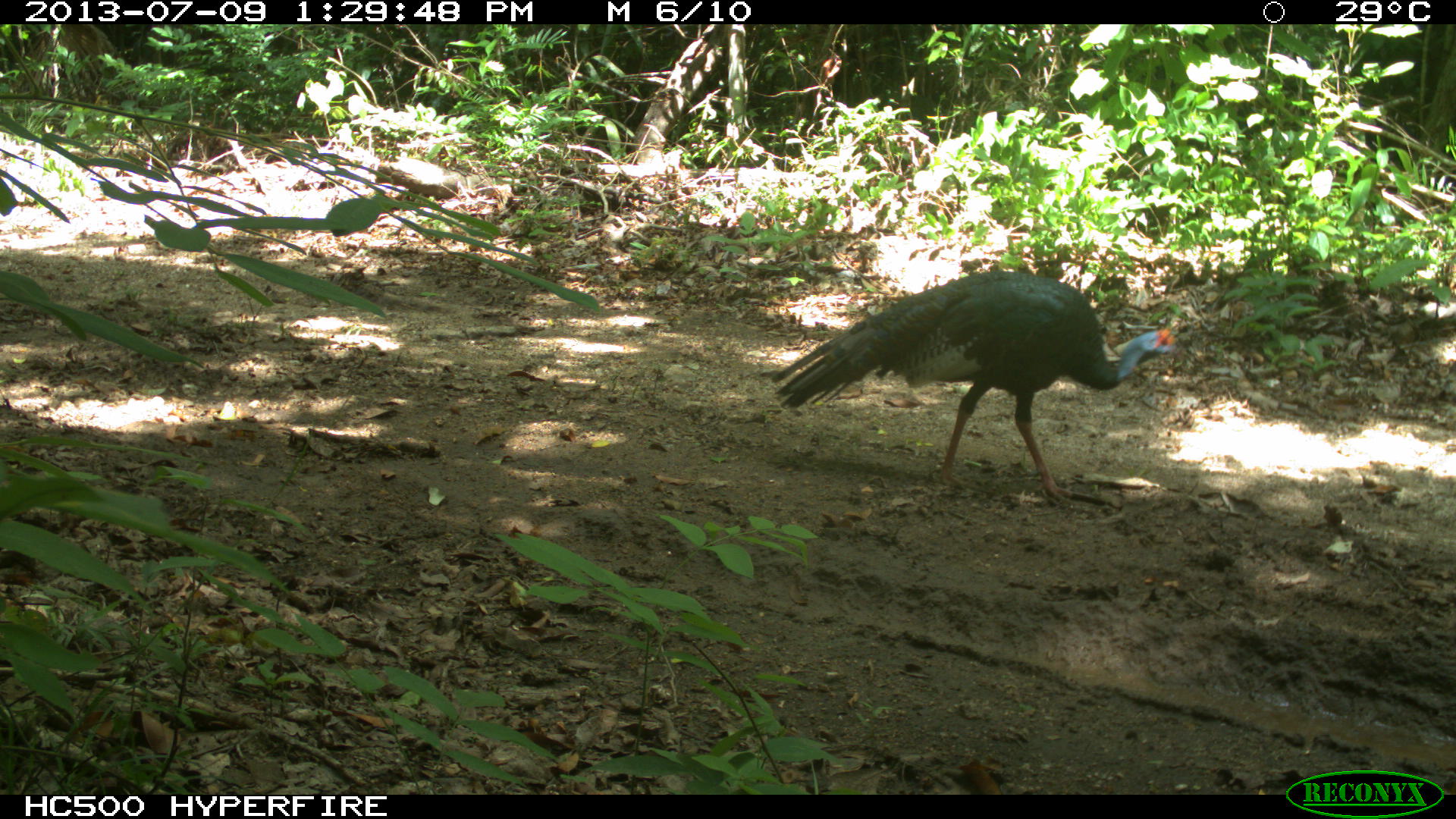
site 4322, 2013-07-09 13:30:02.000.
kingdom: Animalia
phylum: Chordata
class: Aves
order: Galliformes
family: Phasianidae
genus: Meleagris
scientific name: Meleagris ocellata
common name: ocellated turkey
Meleagris ocellata (ocellated turkey), count 1, sex male.